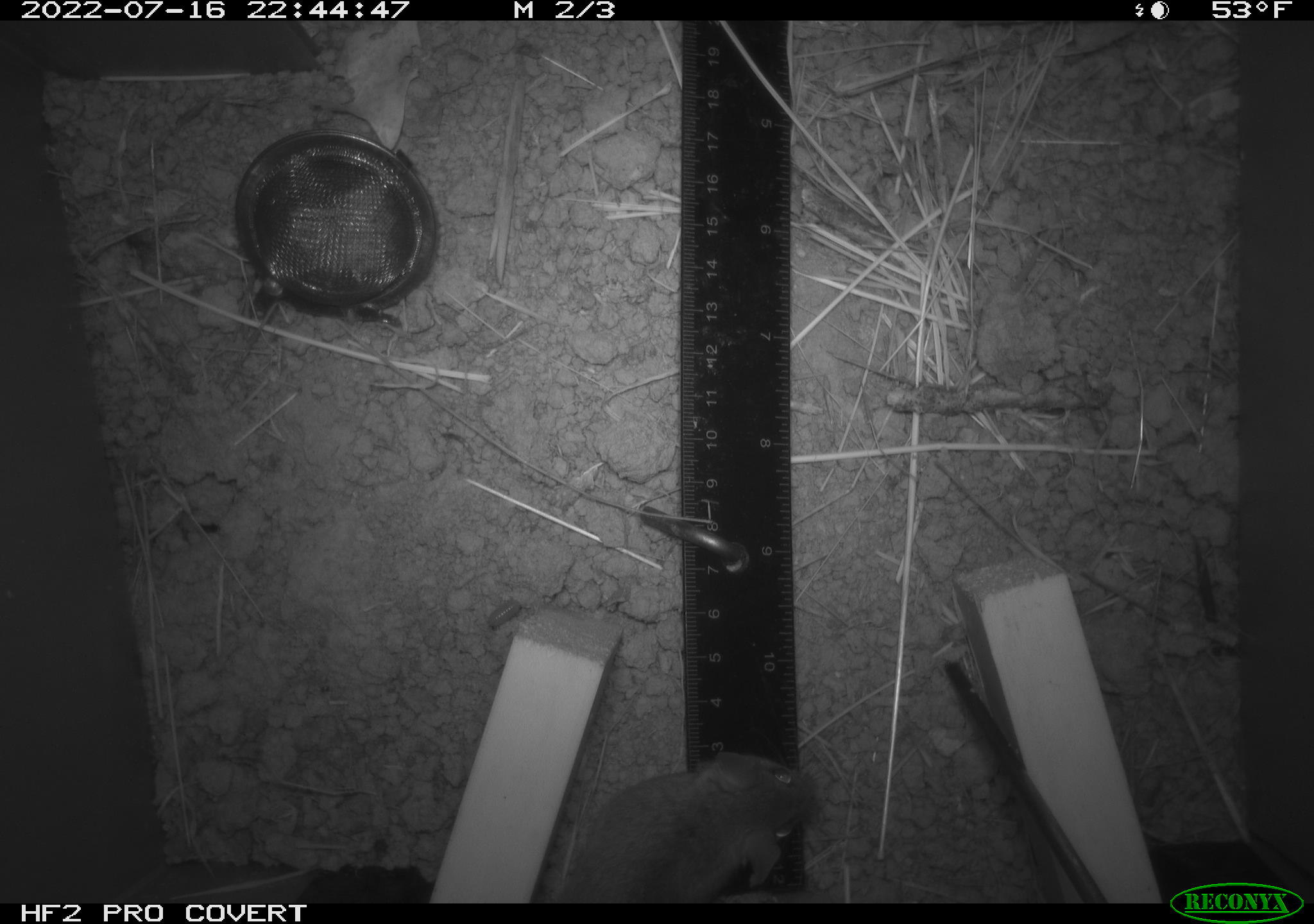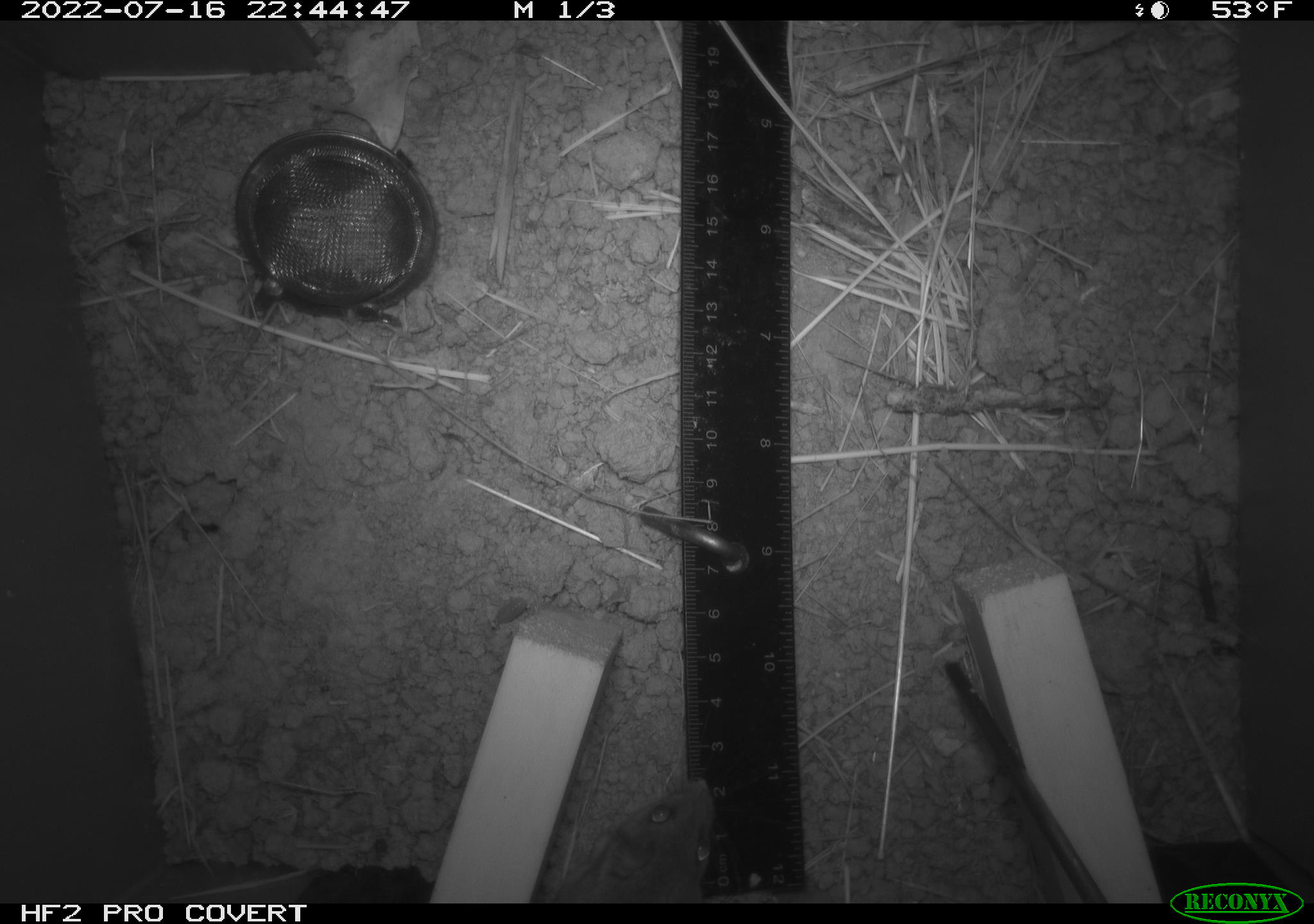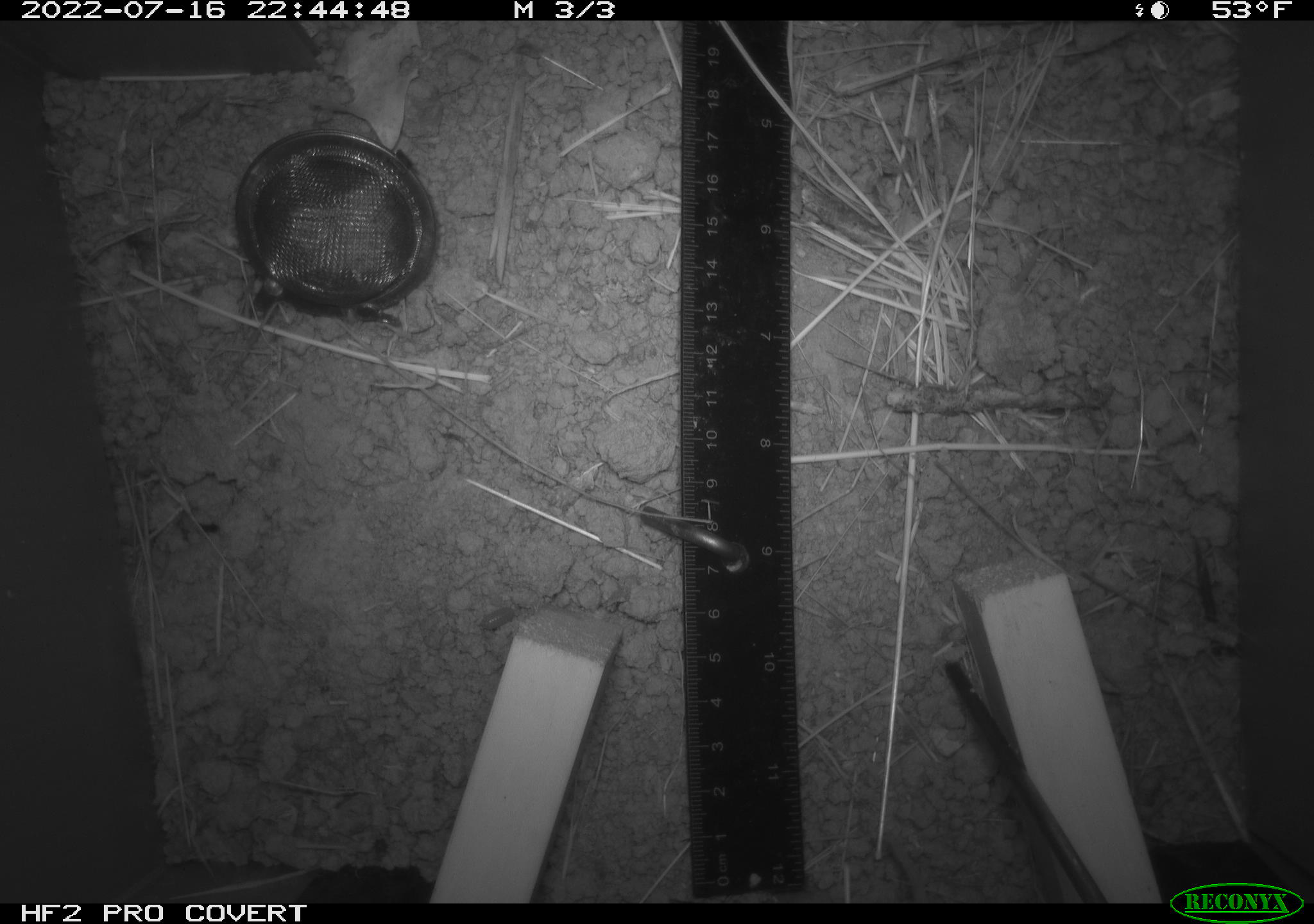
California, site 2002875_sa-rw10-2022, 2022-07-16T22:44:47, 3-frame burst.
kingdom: Animalia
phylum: Chordata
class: Mammalia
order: Rodentia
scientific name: Rodentia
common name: mouse species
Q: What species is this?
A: Mouse species (Rodentia).